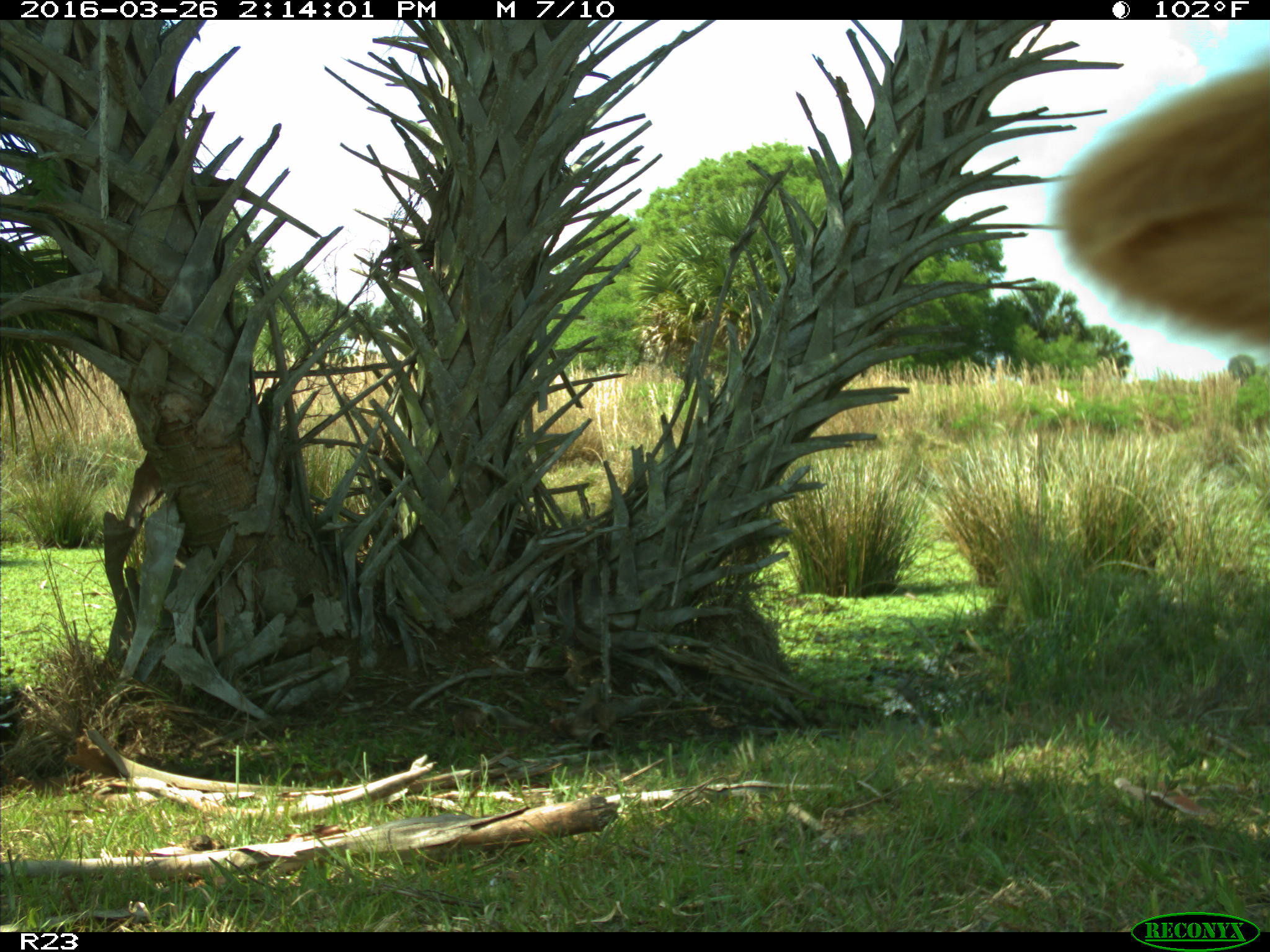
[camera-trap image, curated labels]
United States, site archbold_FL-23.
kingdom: Animalia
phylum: Chordata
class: Mammalia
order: Artiodactyla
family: Bovidae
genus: Bos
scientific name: Bos taurus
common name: domestic cow